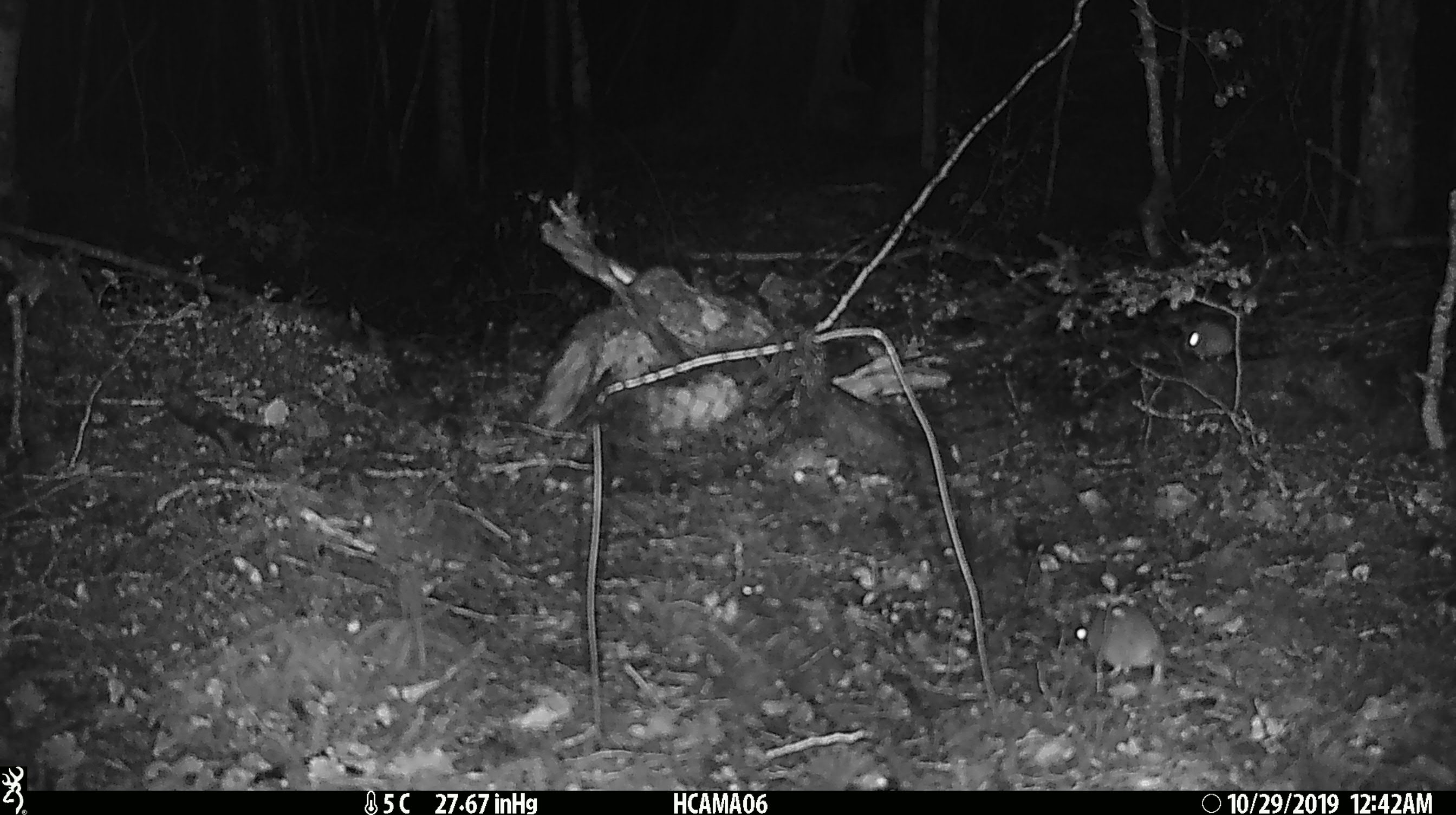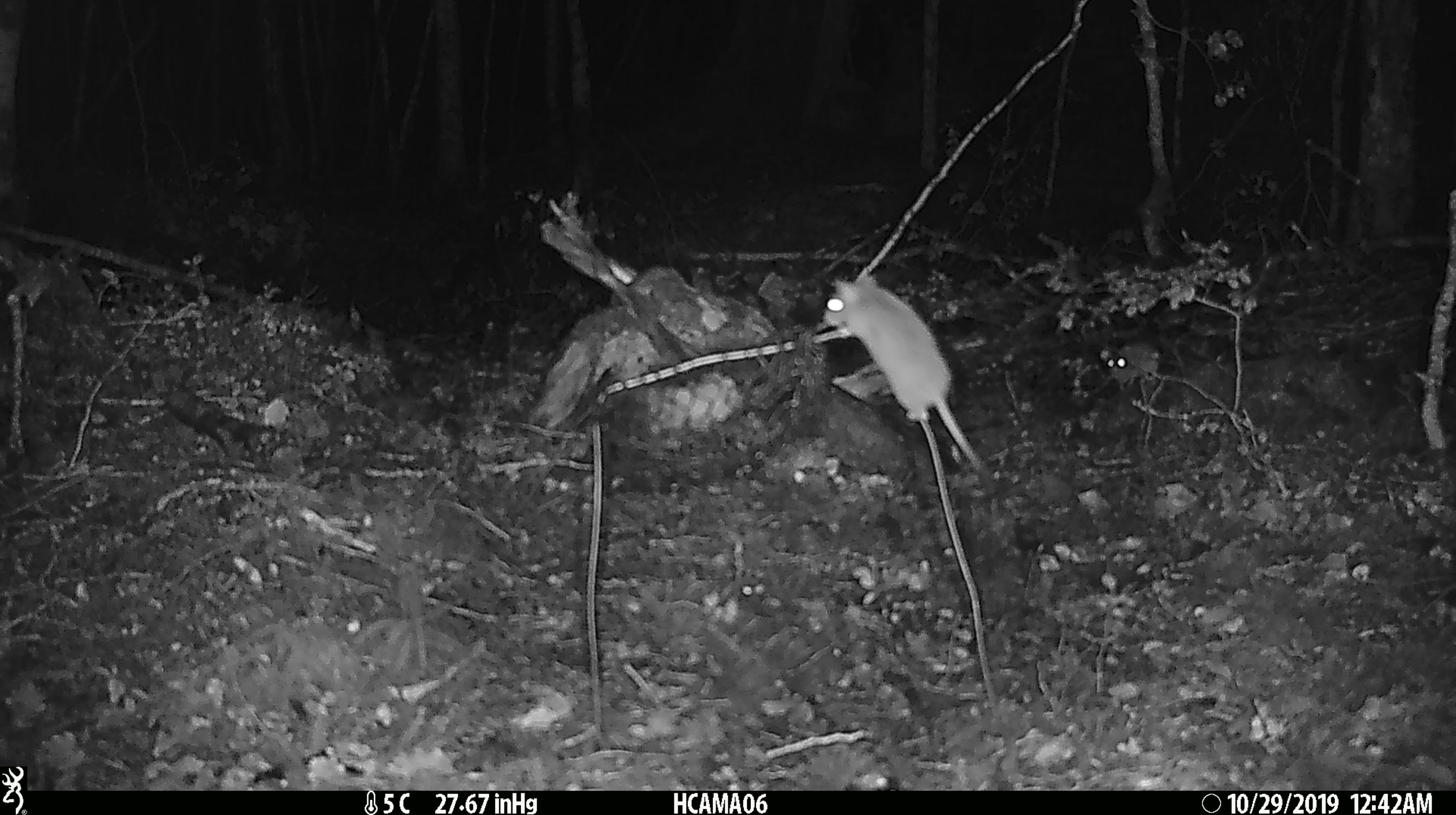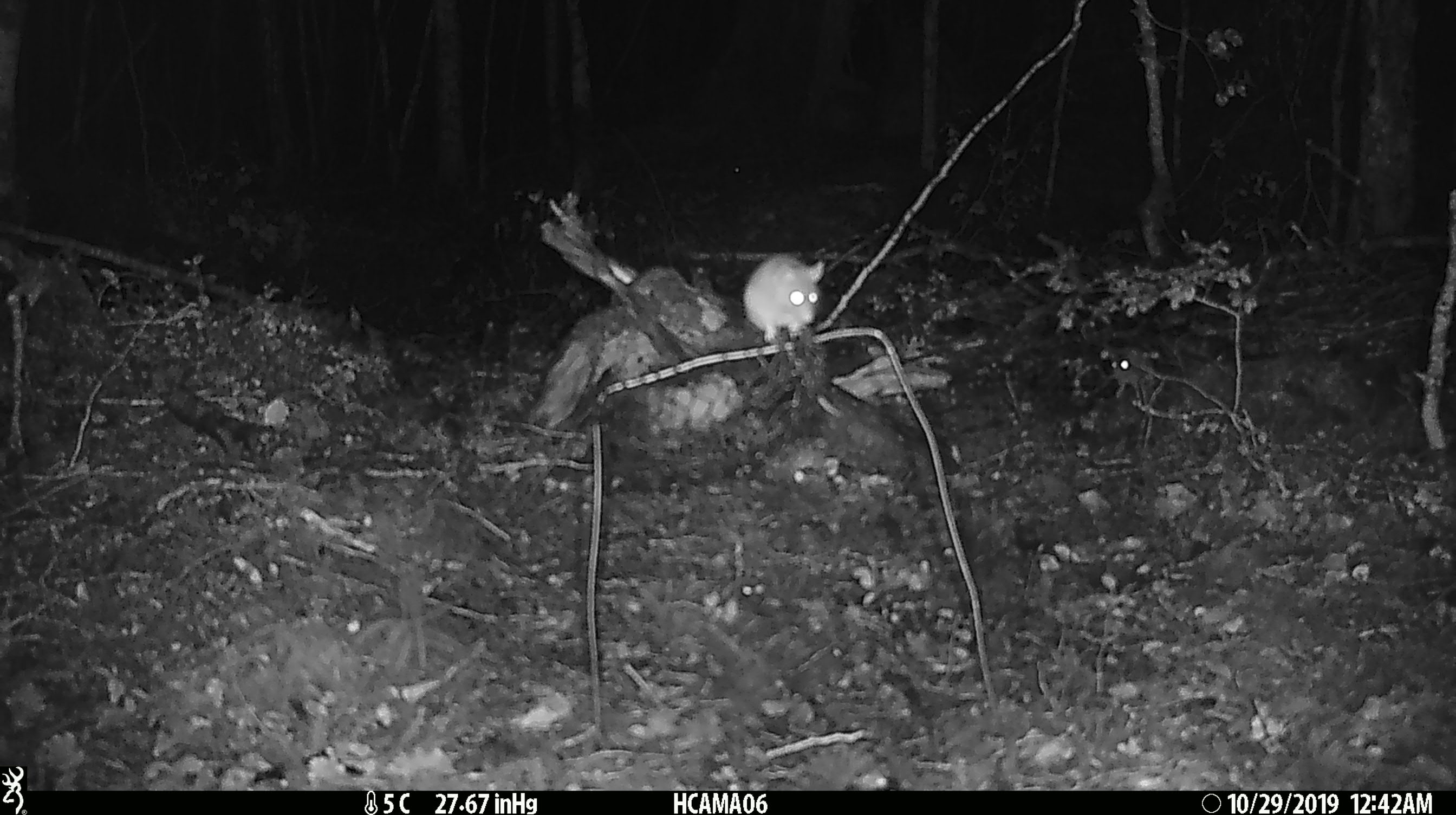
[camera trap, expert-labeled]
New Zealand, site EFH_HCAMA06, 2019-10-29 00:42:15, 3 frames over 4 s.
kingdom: Animalia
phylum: Chordata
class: Mammalia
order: Rodentia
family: Muridae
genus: Mus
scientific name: Mus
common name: mouse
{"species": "mouse (Mus)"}